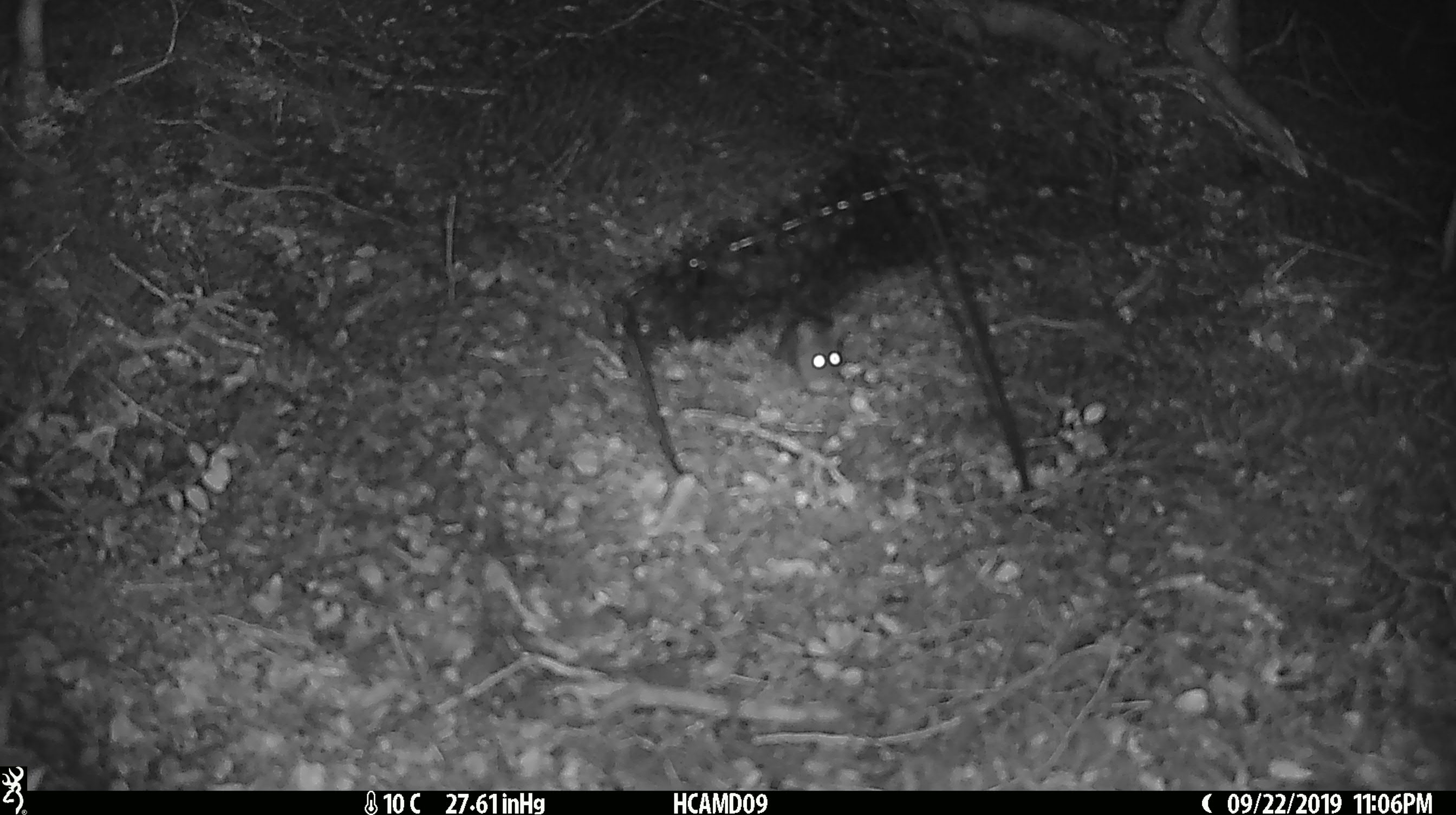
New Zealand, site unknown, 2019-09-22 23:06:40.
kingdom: Animalia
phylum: Chordata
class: Mammalia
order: Rodentia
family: Muridae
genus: Mus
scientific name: Mus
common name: mouse